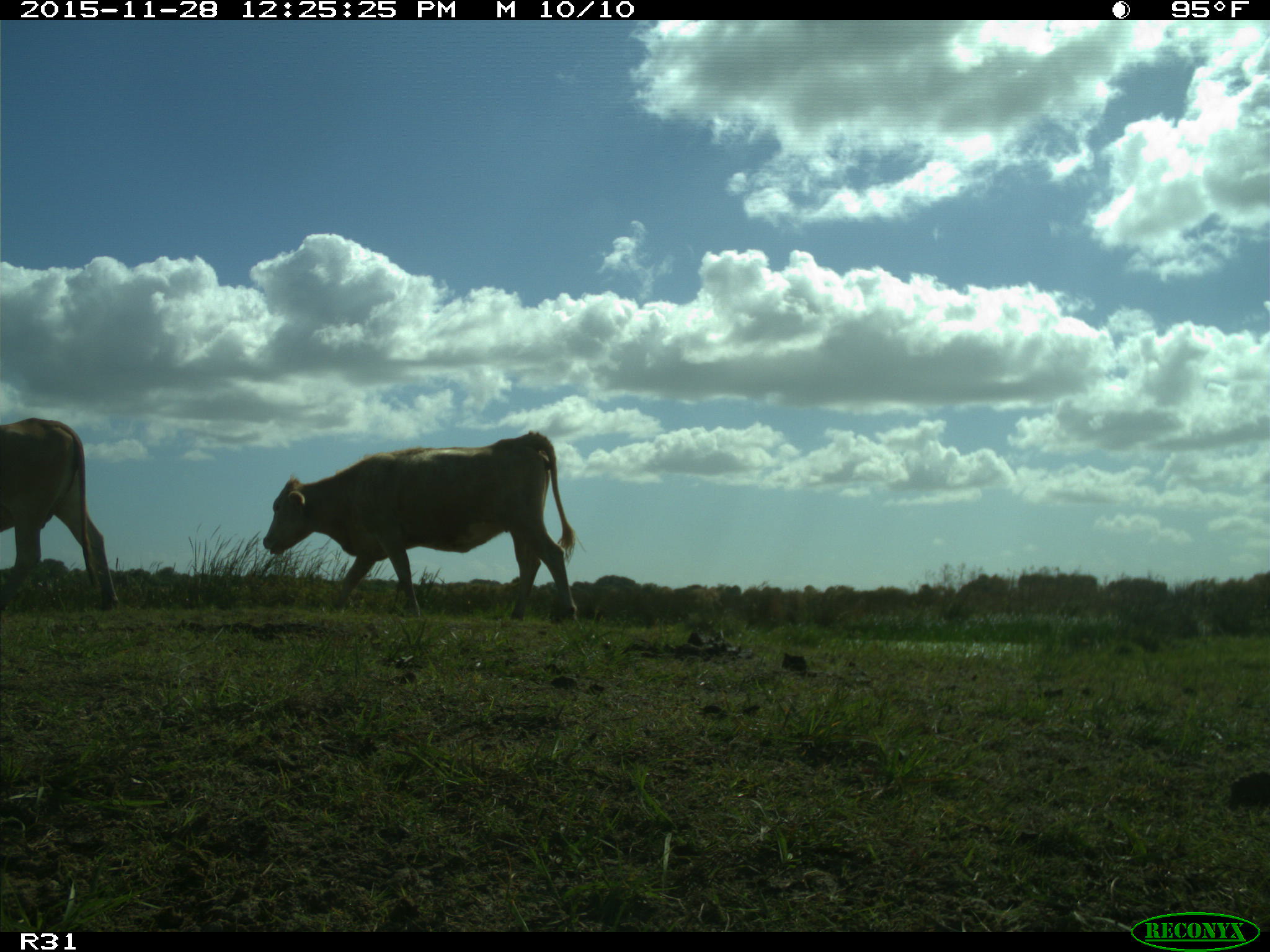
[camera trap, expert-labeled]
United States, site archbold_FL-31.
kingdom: Animalia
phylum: Chordata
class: Mammalia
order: Artiodactyla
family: Bovidae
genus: Bos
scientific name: Bos taurus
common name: domestic cow